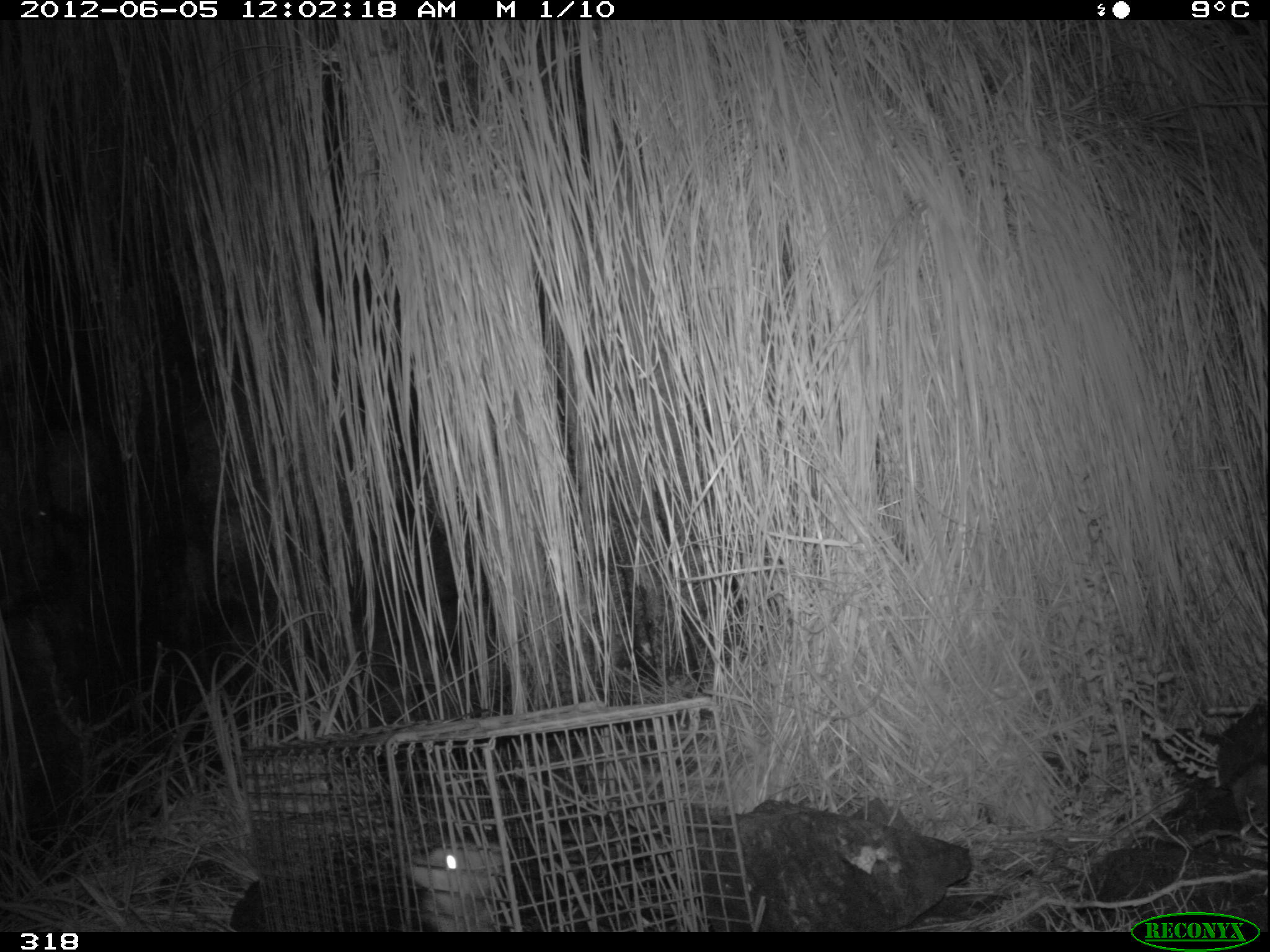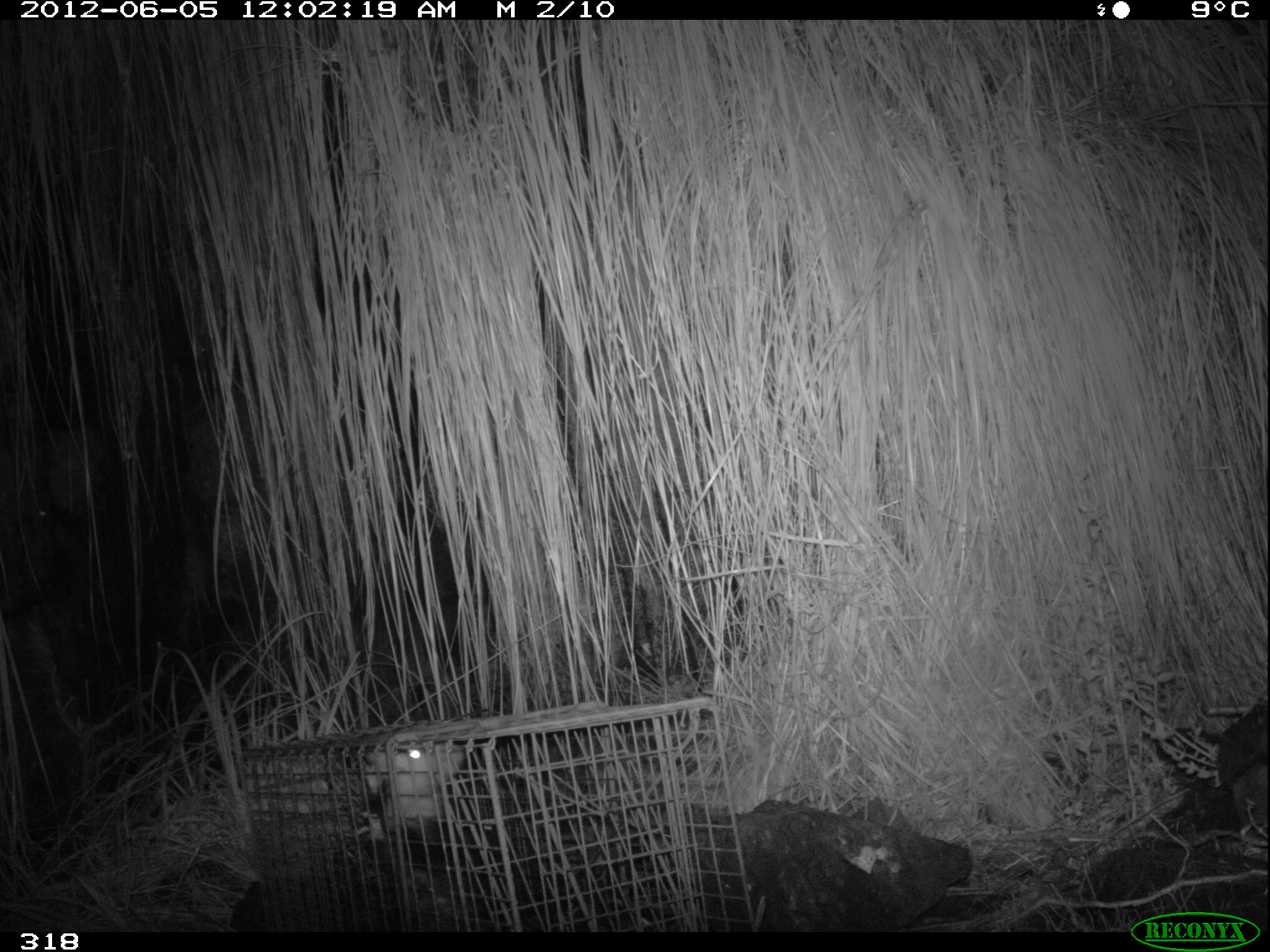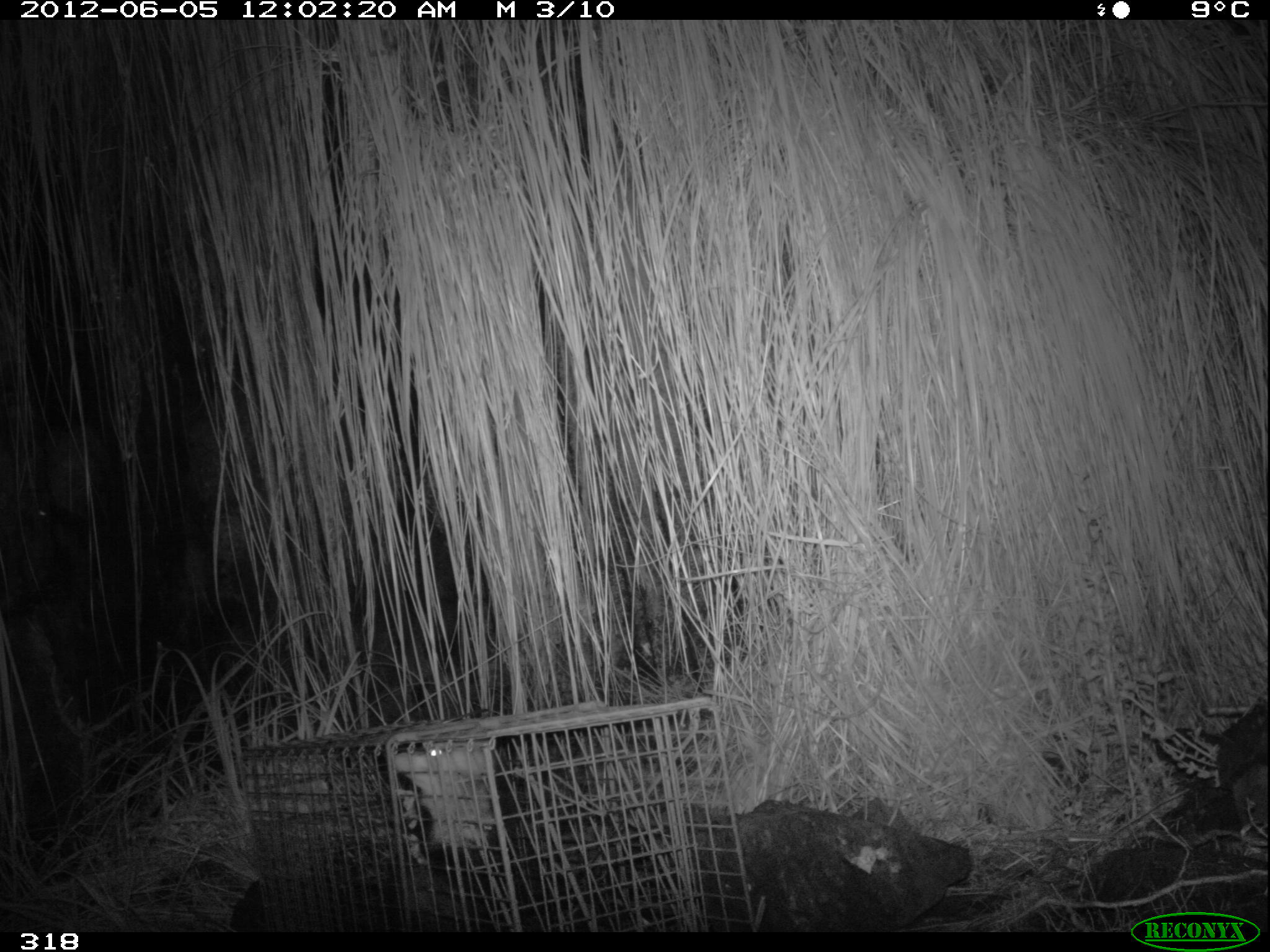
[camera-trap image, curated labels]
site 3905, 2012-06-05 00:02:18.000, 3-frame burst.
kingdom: Animalia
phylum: Chordata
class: Mammalia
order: Didelphimorphia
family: Didelphidae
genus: Didelphis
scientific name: Didelphis pernigra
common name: andean white-eared opossum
Didelphis pernigra (andean white-eared opossum).